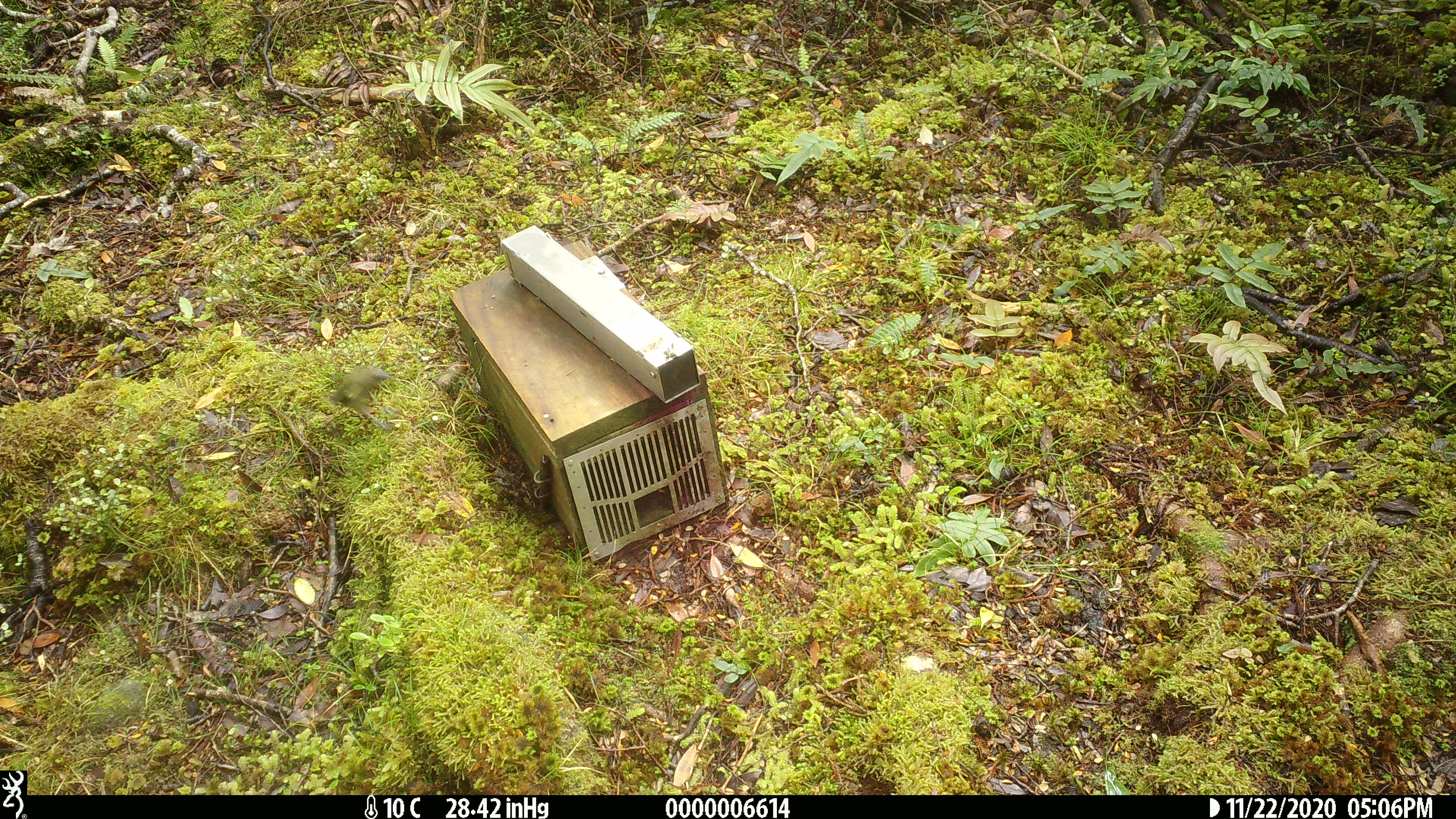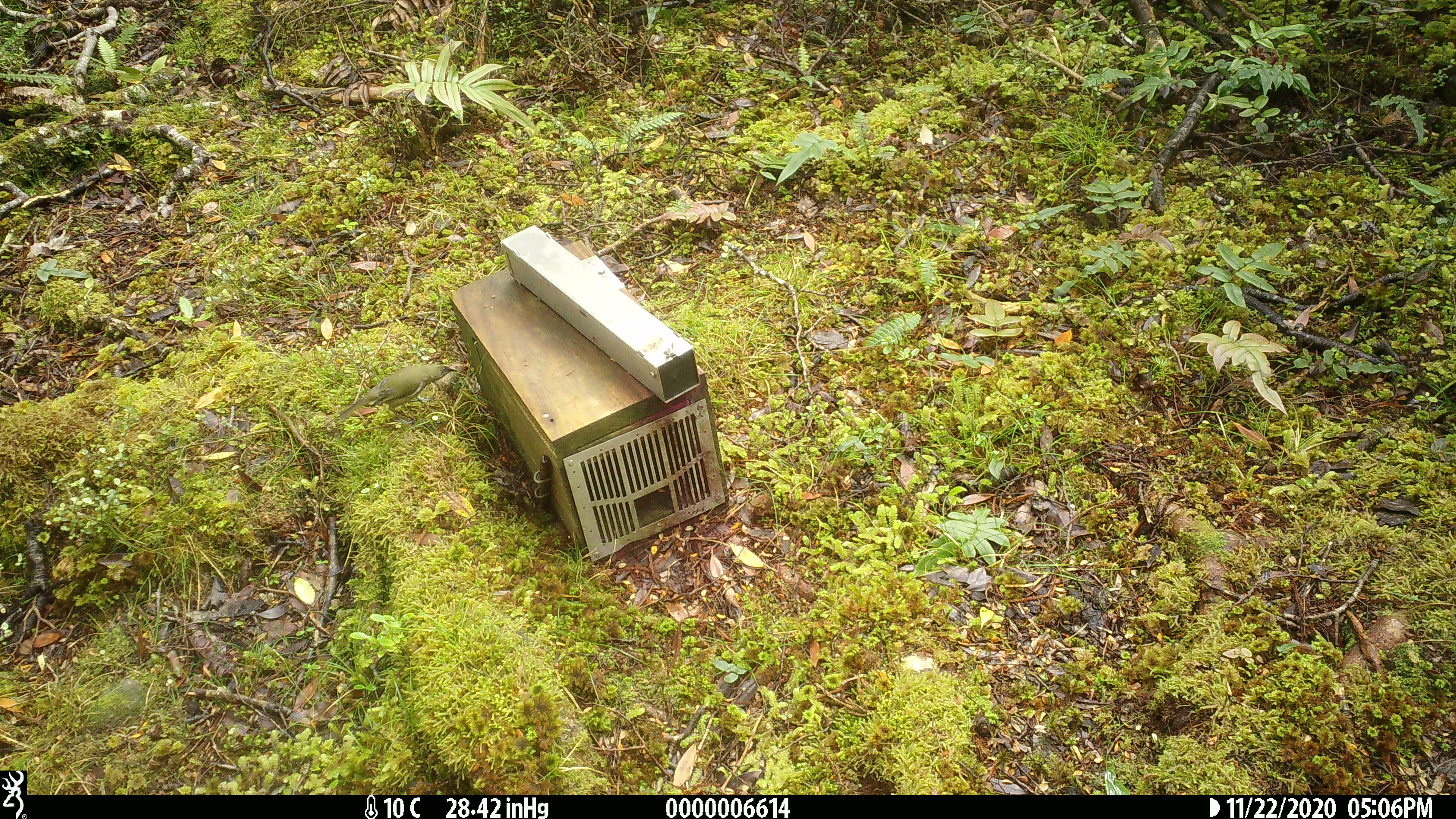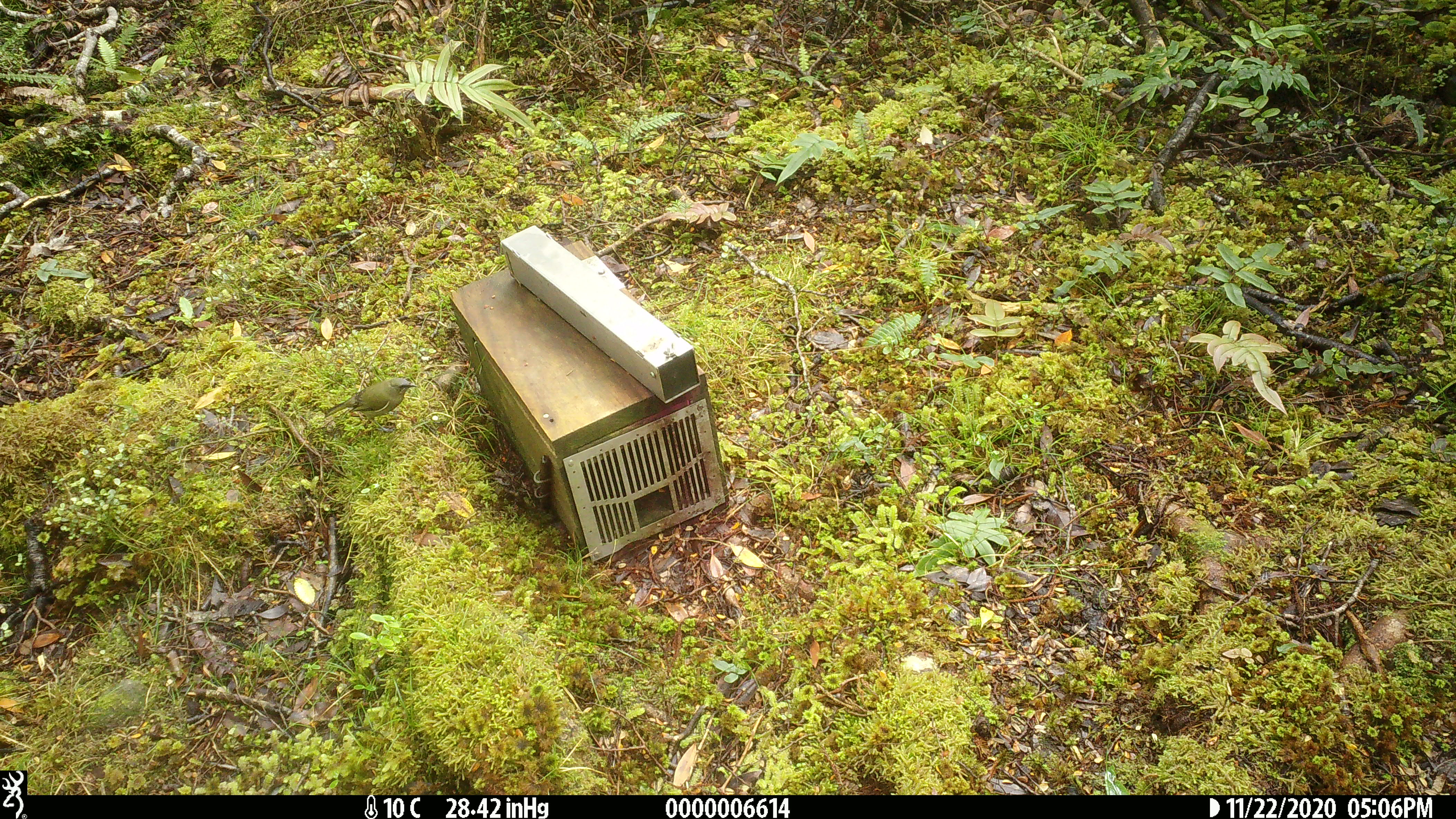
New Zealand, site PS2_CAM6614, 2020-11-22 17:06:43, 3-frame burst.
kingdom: Animalia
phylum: Chordata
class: Aves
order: Passeriformes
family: Meliphagidae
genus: Anthornis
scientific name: Anthornis melanura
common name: new zealand bellbird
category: bellbird